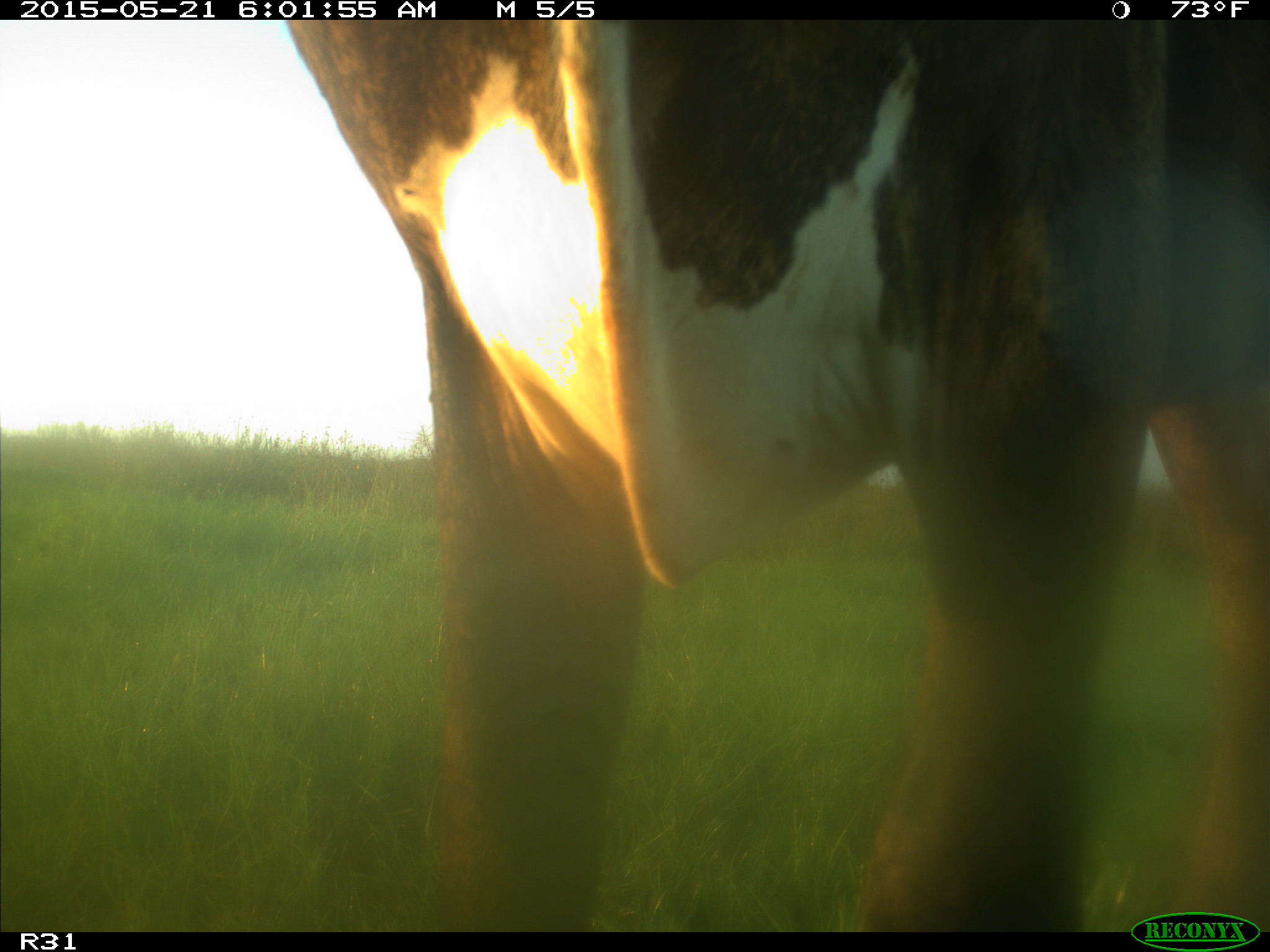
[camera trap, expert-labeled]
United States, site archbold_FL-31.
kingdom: Animalia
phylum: Chordata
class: Mammalia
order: Artiodactyla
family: Bovidae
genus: Bos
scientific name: Bos taurus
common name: domestic cow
Bos taurus (domestic cow).